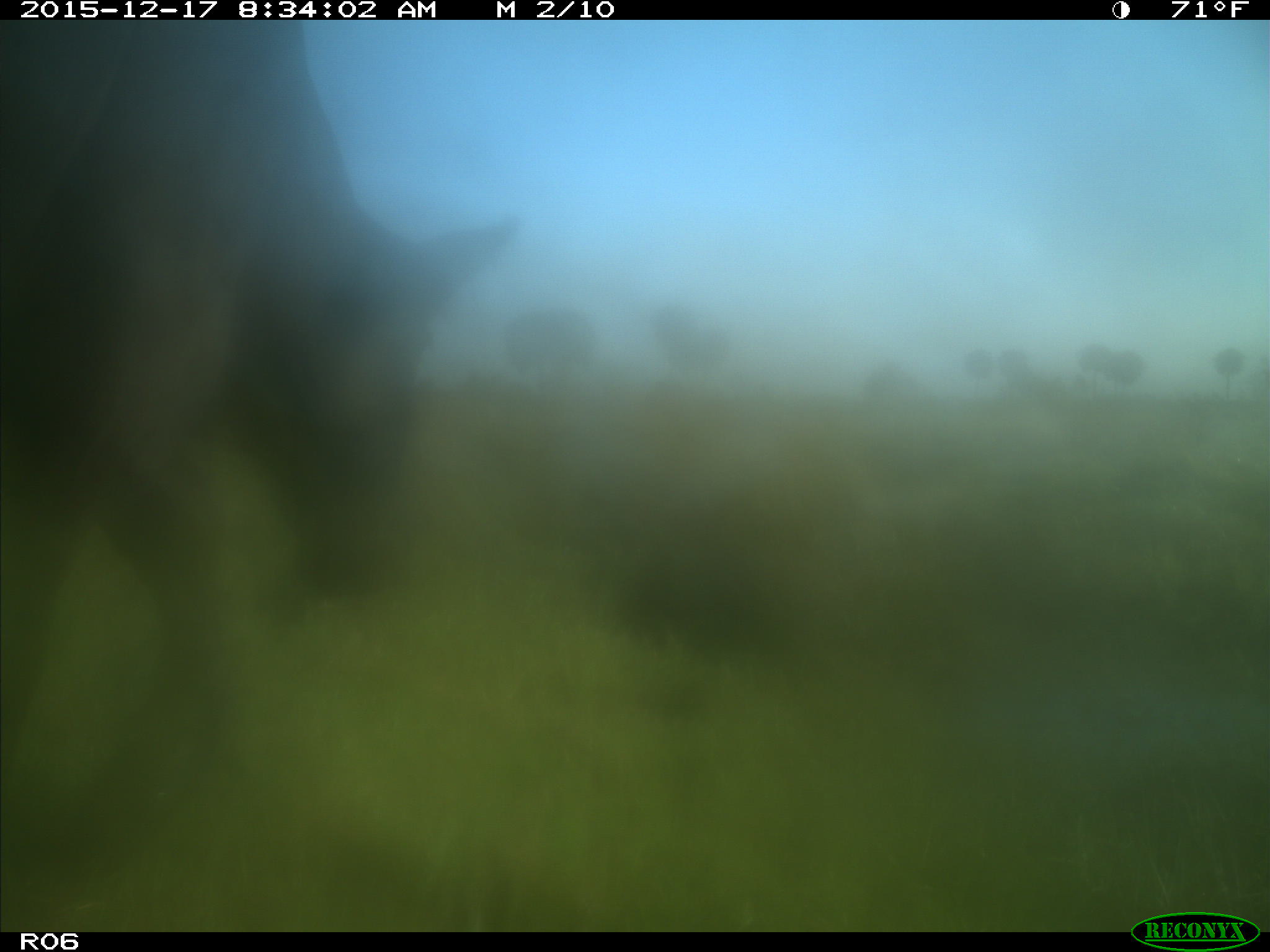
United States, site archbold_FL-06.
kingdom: Animalia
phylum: Chordata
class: Mammalia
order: Artiodactyla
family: Bovidae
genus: Bos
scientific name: Bos taurus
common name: domestic cow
Bos taurus (domestic cow).